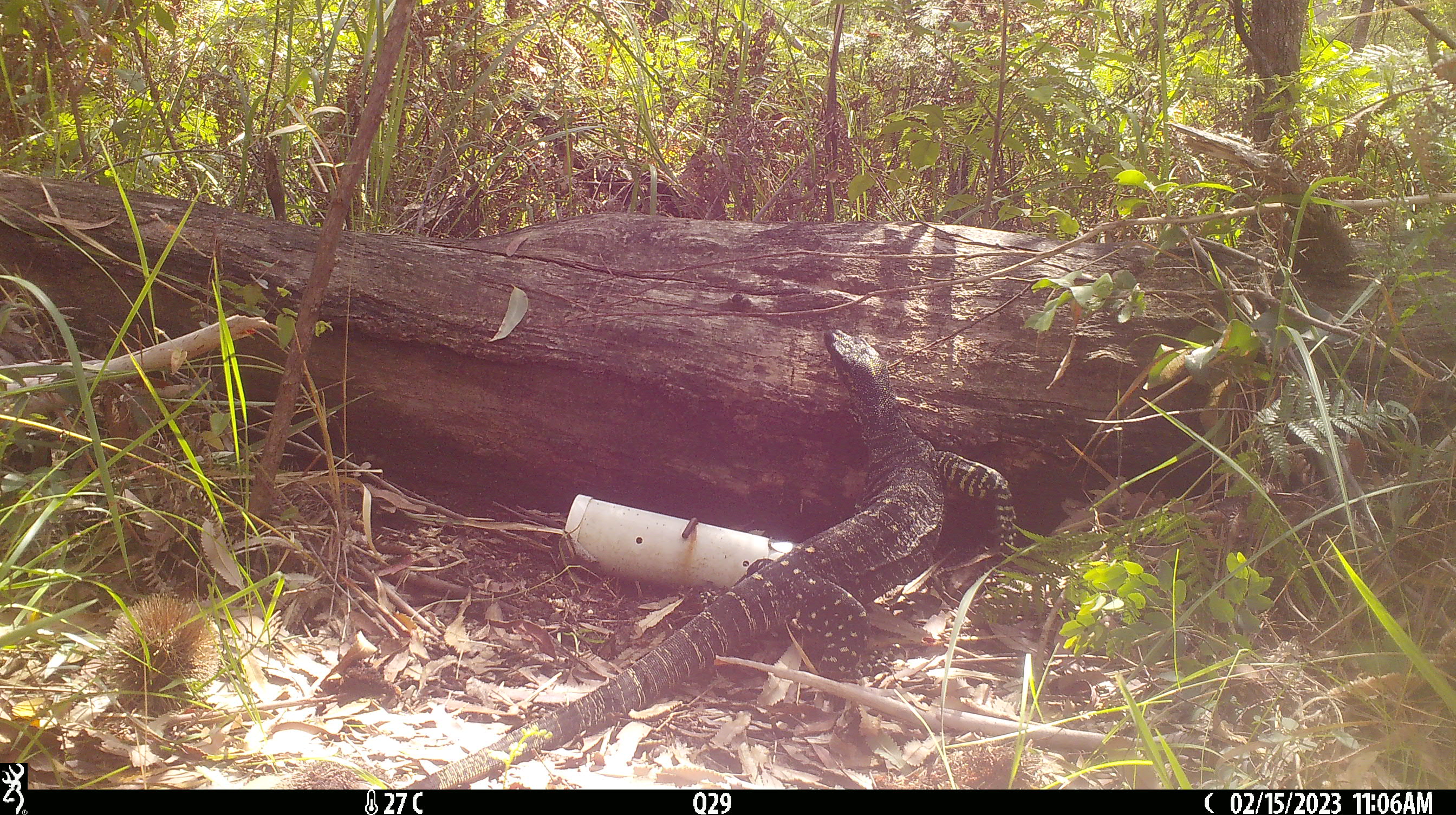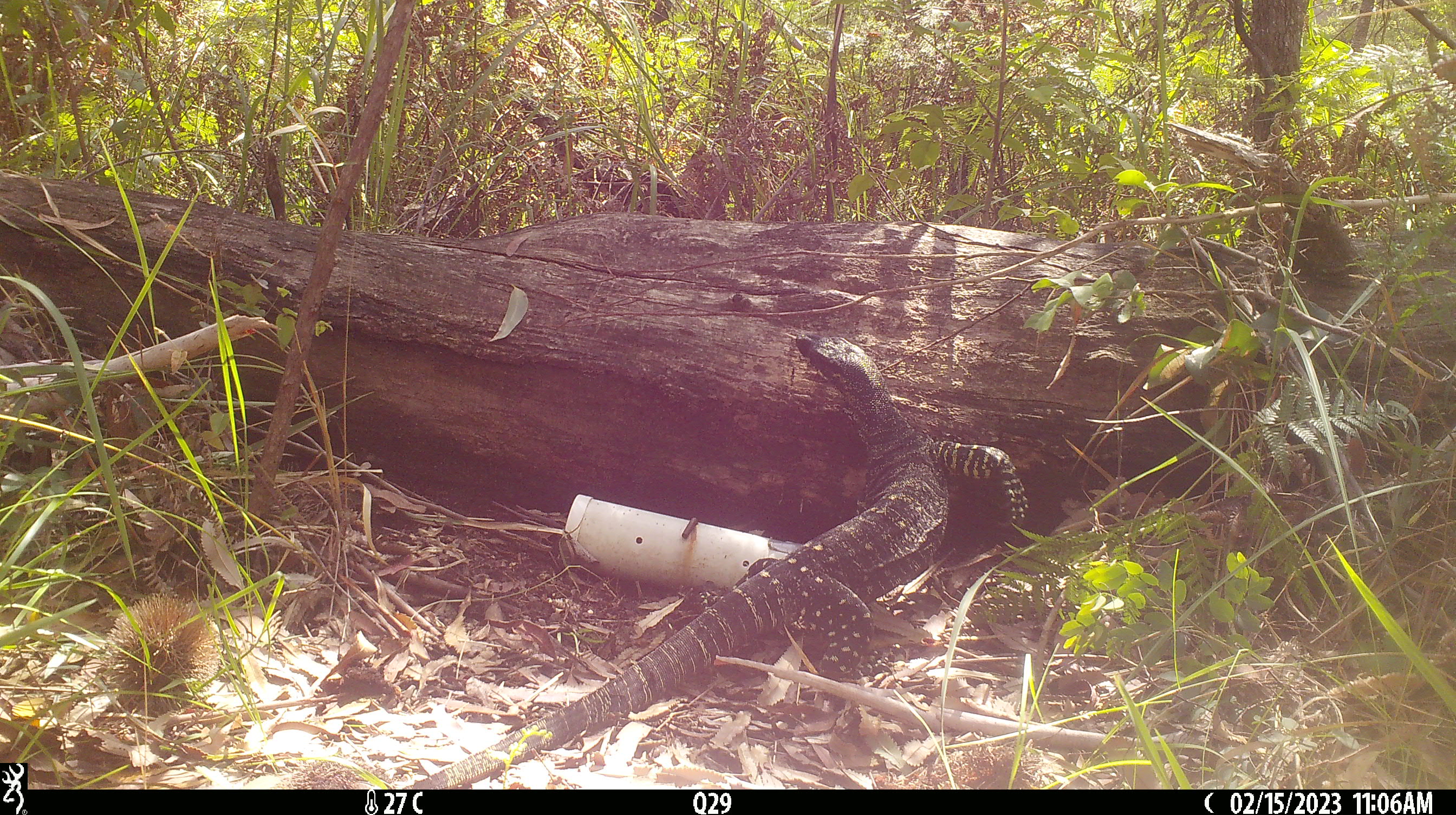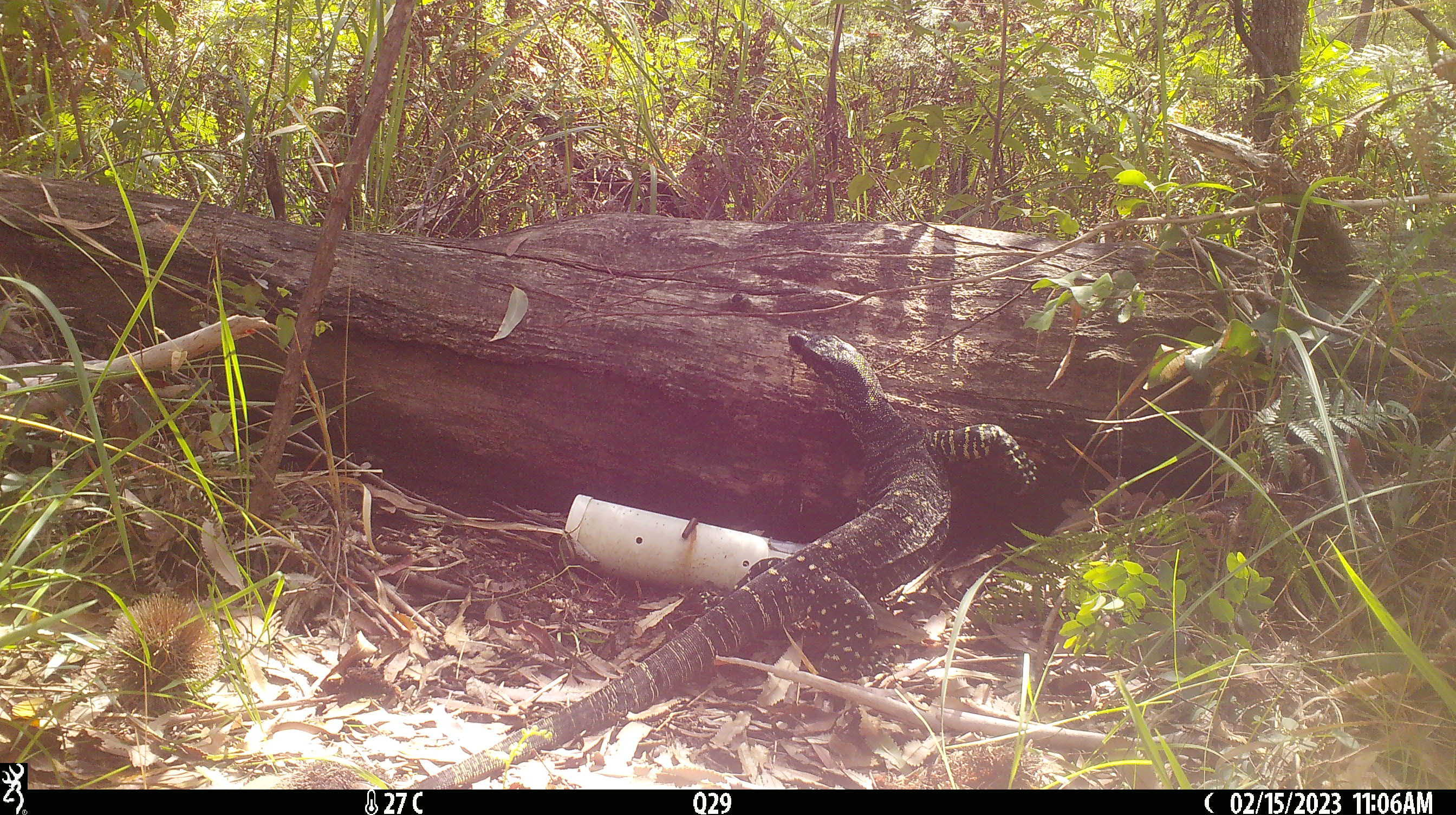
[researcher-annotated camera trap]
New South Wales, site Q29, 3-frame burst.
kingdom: Animalia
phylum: Chordata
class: Reptilia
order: Squamata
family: Varanidae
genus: Varanus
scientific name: Varanus varius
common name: lace monitor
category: goanna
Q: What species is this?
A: Goanna (lace monitor) (Varanus varius).